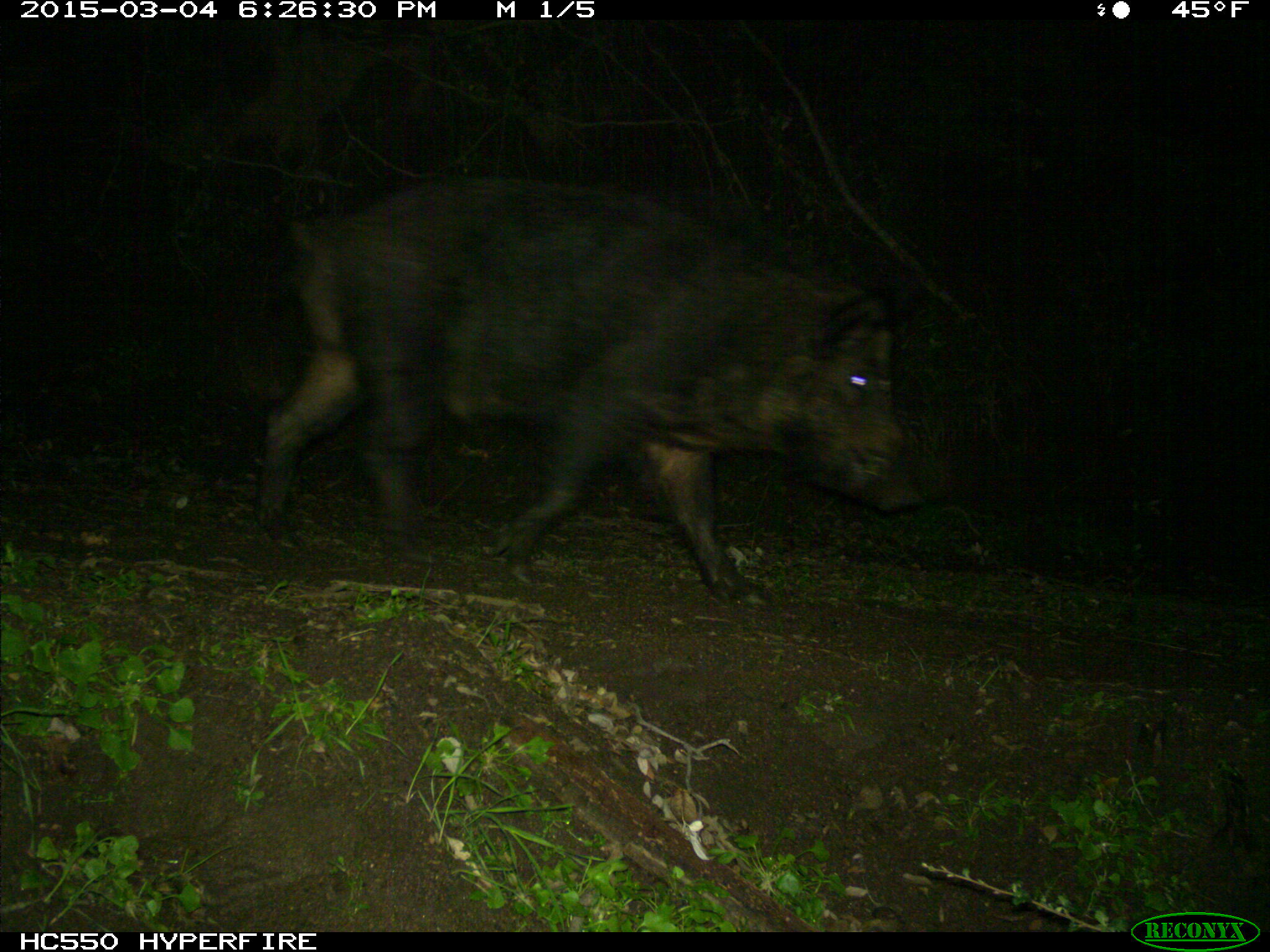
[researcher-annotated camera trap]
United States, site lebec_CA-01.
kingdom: Animalia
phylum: Chordata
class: Mammalia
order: Artiodactyla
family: Suidae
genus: Sus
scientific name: Sus scrofa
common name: wild boar